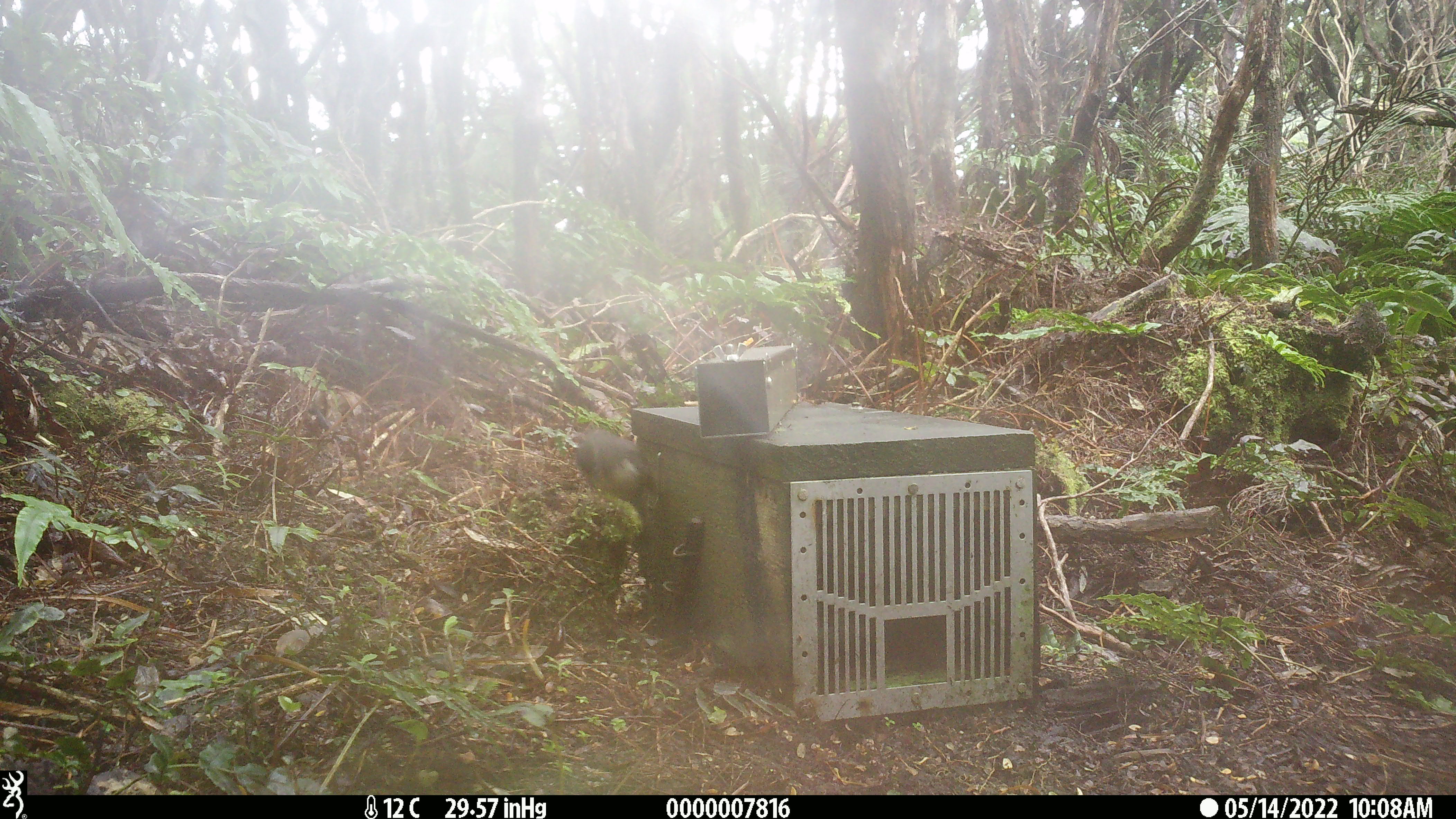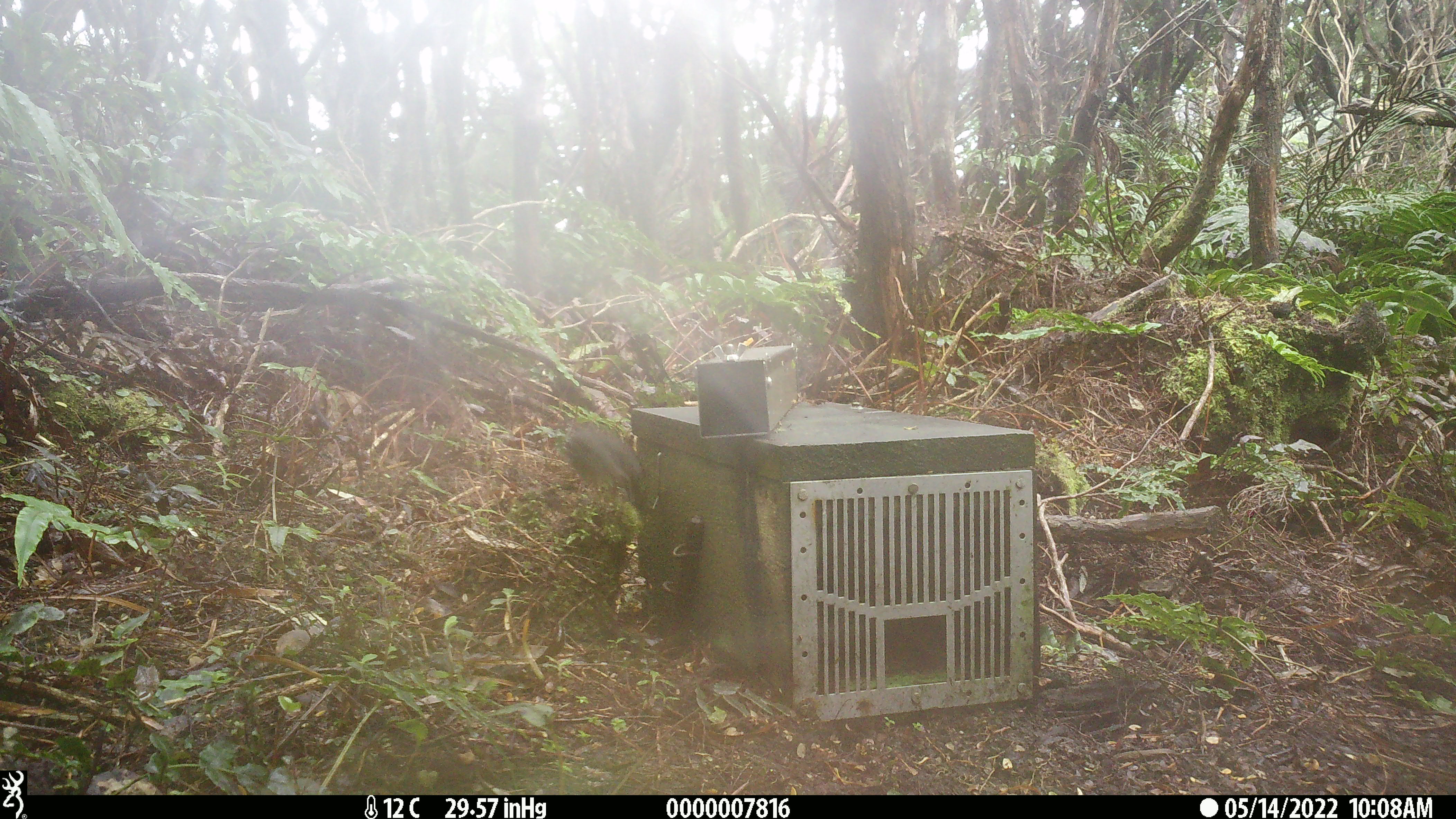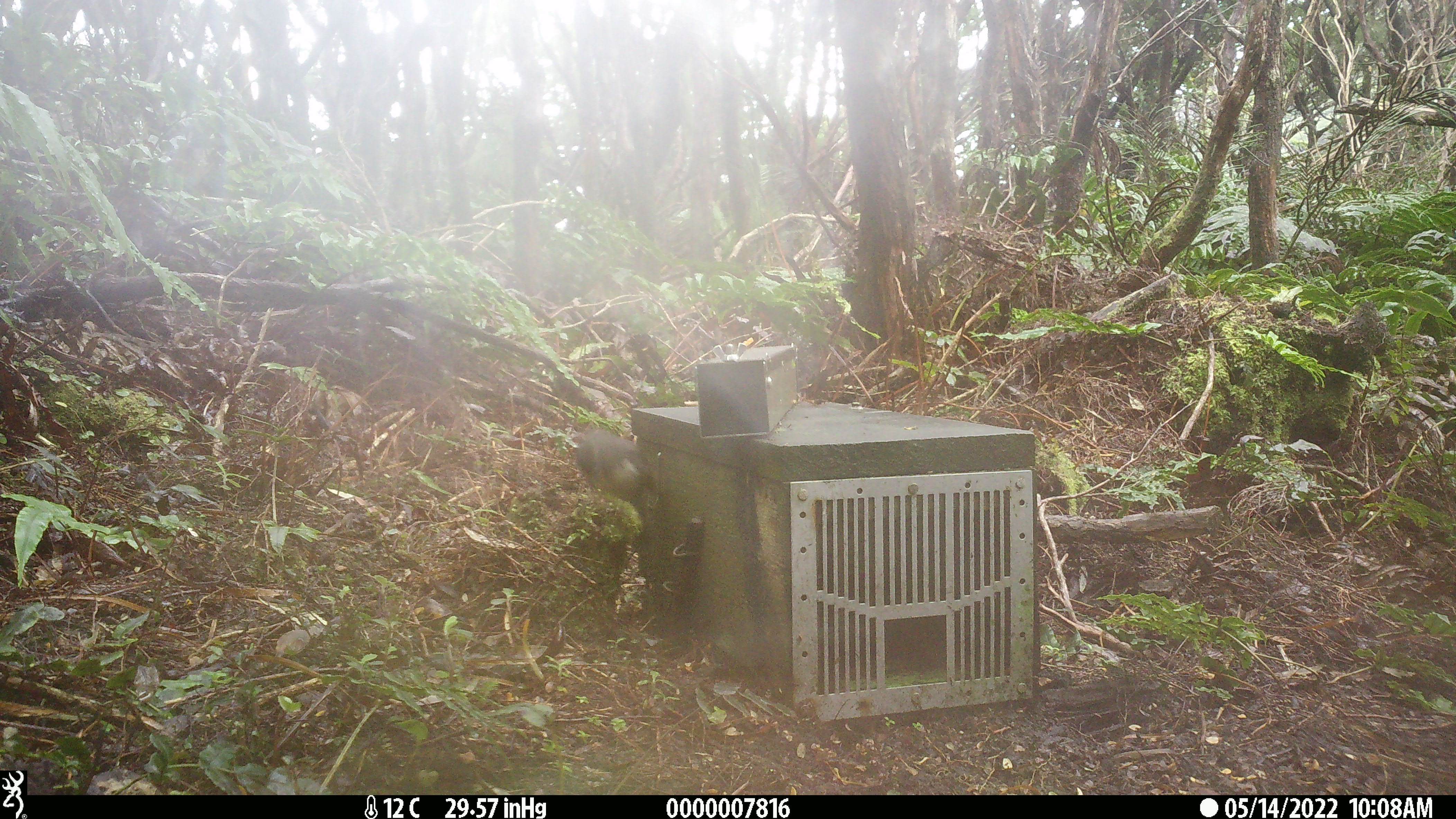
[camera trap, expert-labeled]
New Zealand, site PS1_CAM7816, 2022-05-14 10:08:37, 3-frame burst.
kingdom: Animalia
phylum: Chordata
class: Aves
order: Passeriformes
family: Petroicidae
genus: Petroica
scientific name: Petroica australis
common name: new zealand robin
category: robin